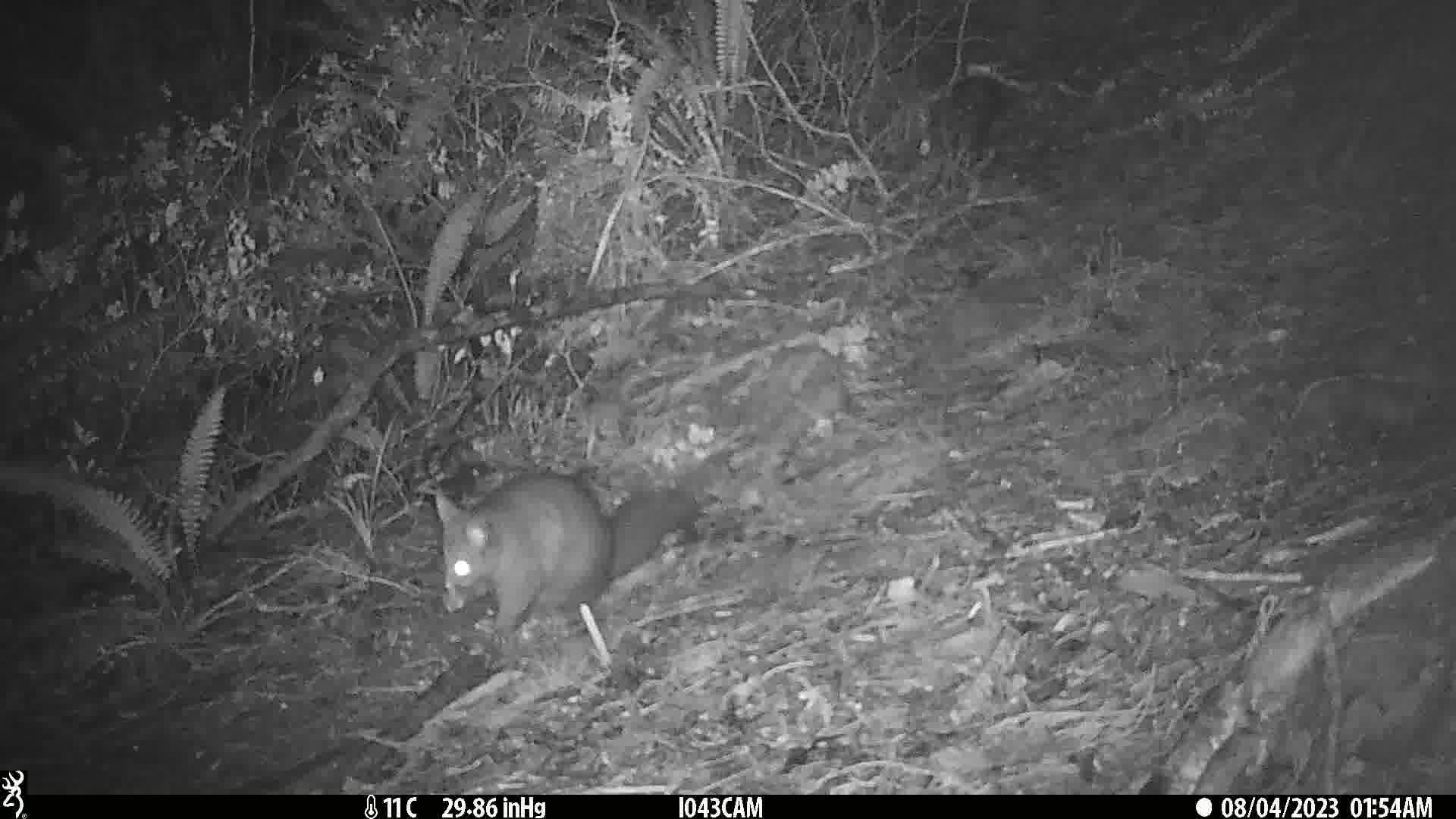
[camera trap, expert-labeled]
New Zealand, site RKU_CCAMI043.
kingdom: Animalia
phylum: Chordata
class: Mammalia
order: Diprotodontia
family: Phalangeridae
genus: Trichosurus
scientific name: Trichosurus vulpecula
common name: common brushtail possum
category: possum